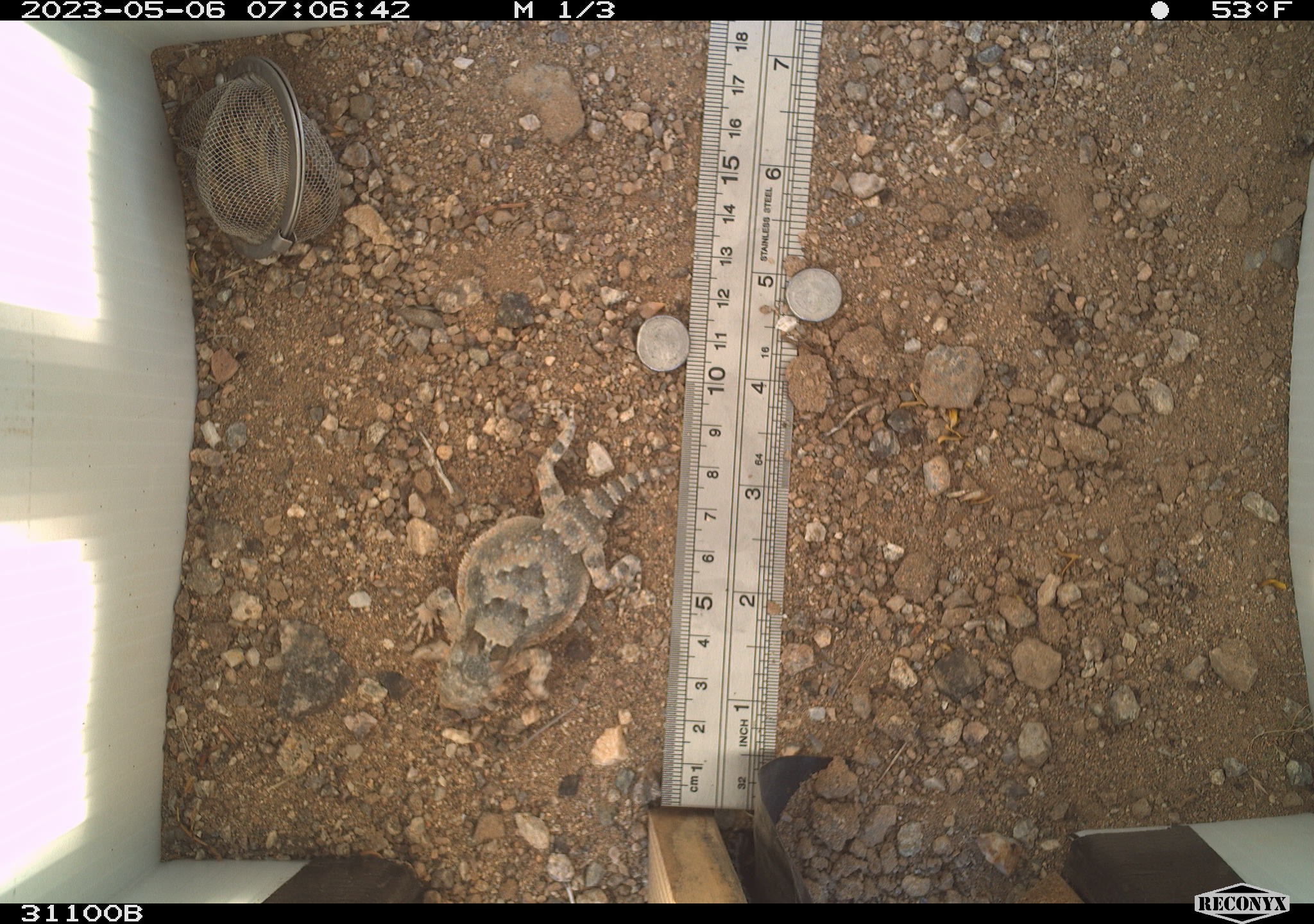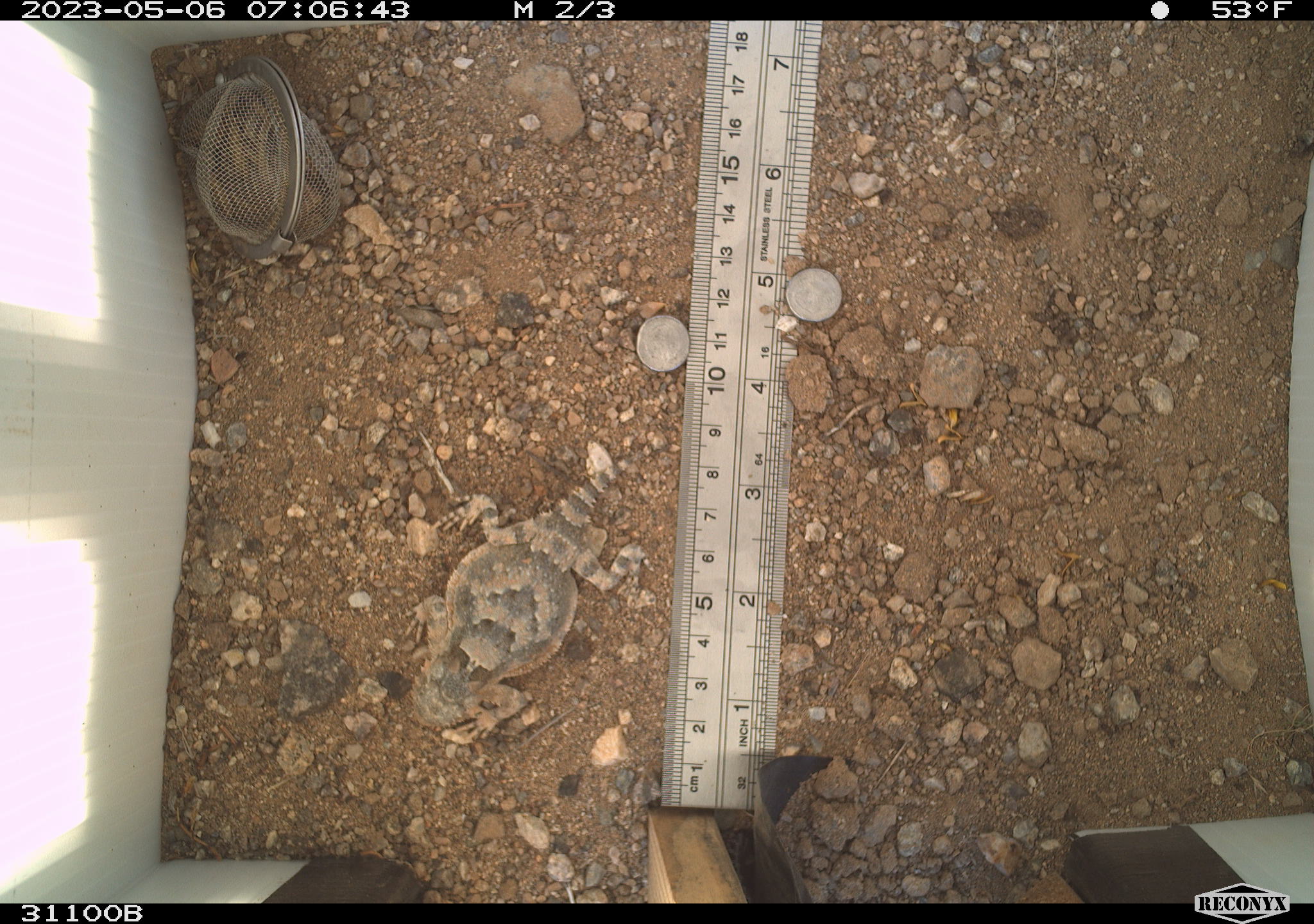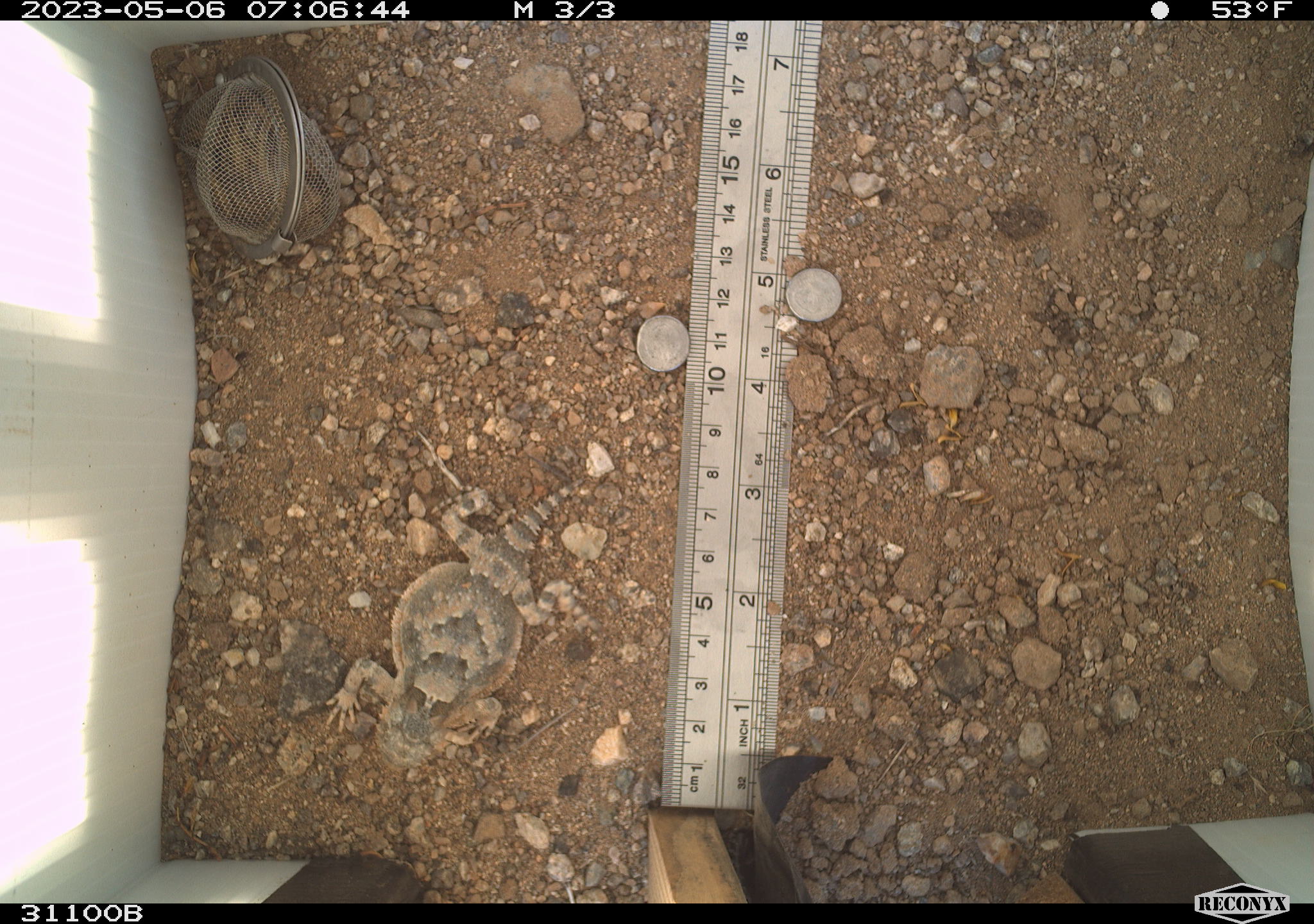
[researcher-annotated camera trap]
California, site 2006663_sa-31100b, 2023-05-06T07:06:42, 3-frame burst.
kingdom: Animalia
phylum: Chordata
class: Reptilia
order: Squamata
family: Phrynosomatidae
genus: Phrynosoma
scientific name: Phrynosoma platyrhinos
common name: desert horned lizard